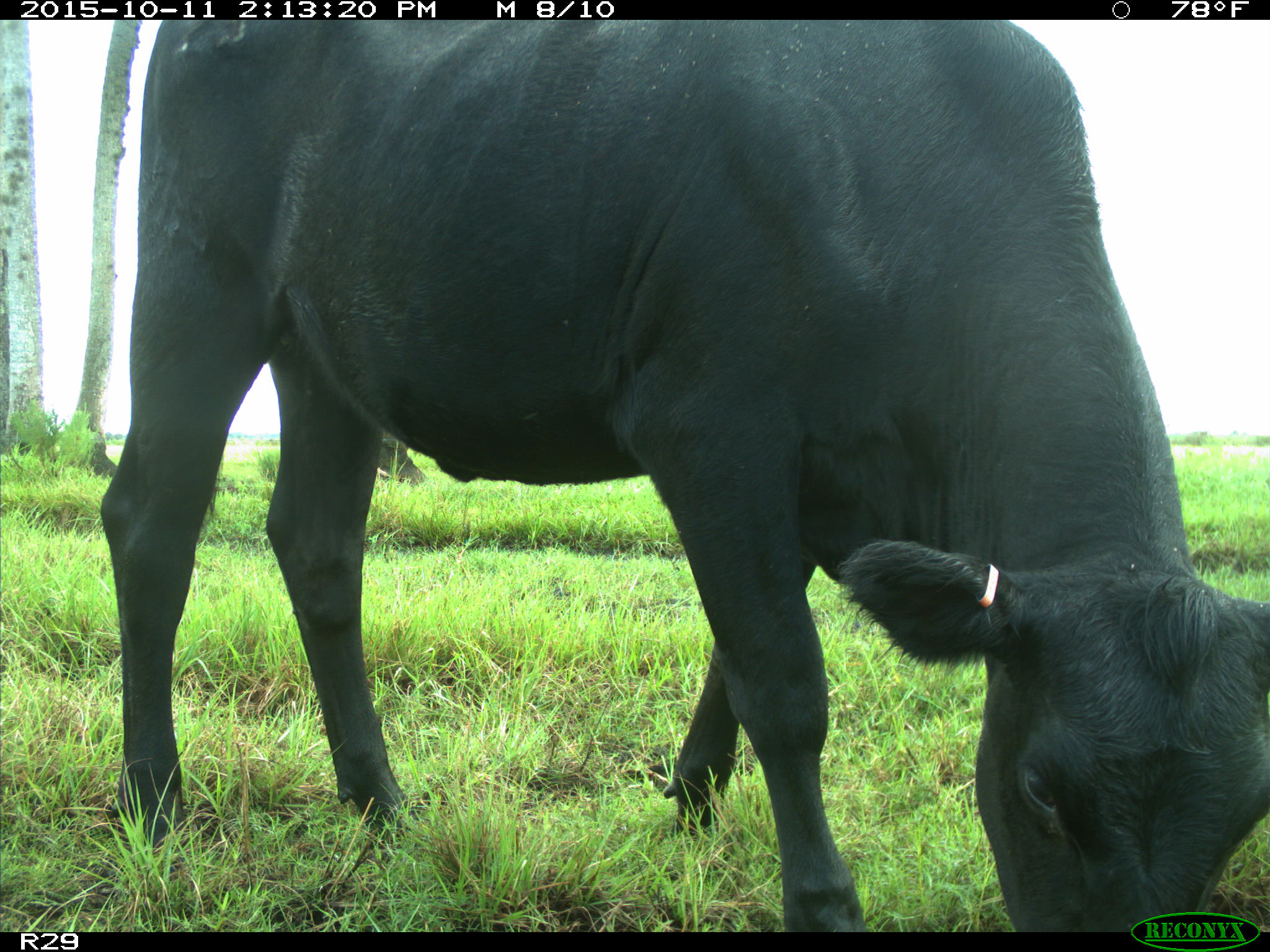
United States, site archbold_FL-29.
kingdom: Animalia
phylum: Chordata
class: Mammalia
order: Artiodactyla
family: Bovidae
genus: Bos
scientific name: Bos taurus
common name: domestic cow